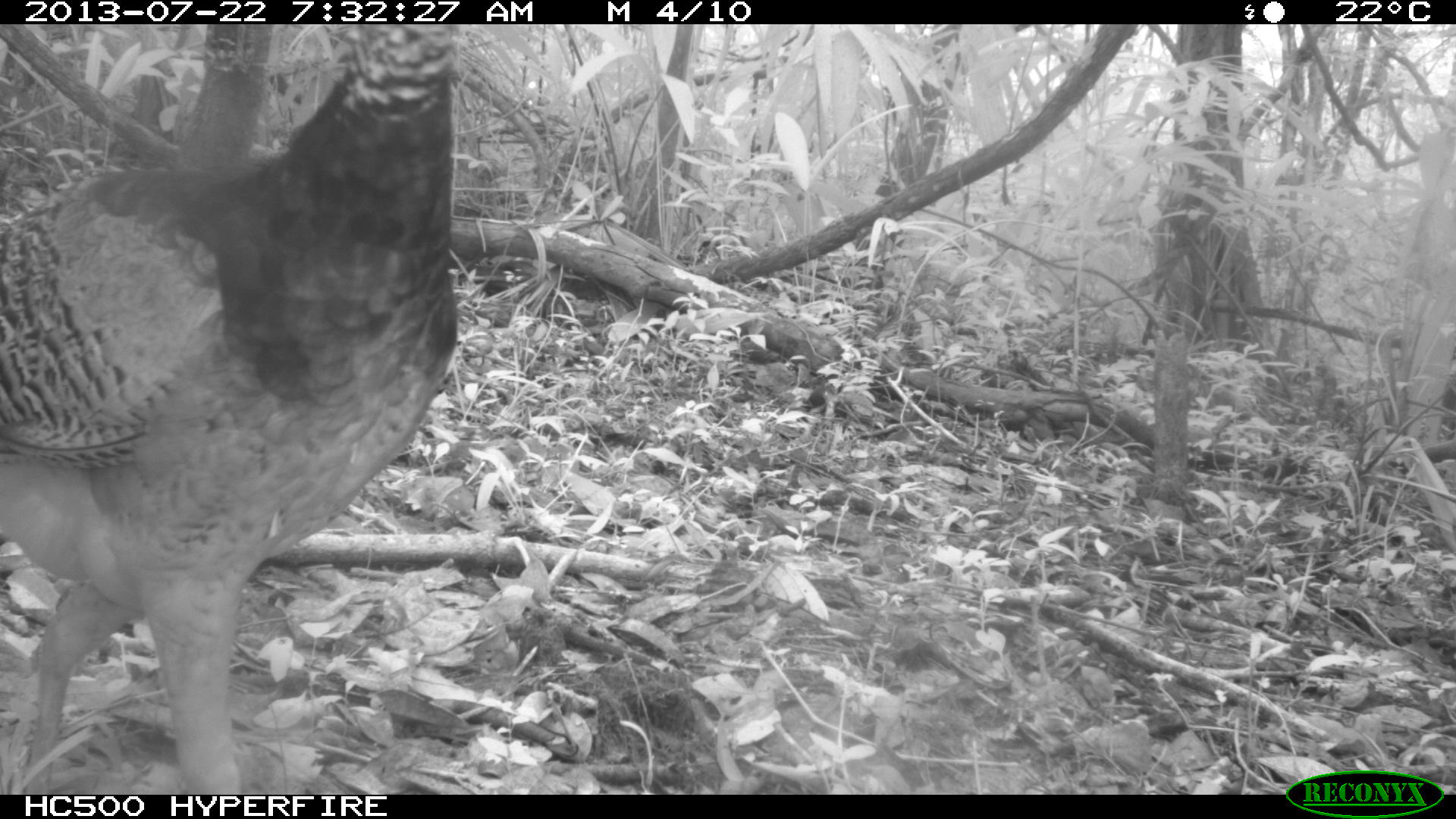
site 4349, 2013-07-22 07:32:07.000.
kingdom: Animalia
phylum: Chordata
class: Aves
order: Galliformes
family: Cracidae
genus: Crax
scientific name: Crax rubra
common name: great curassow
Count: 4.